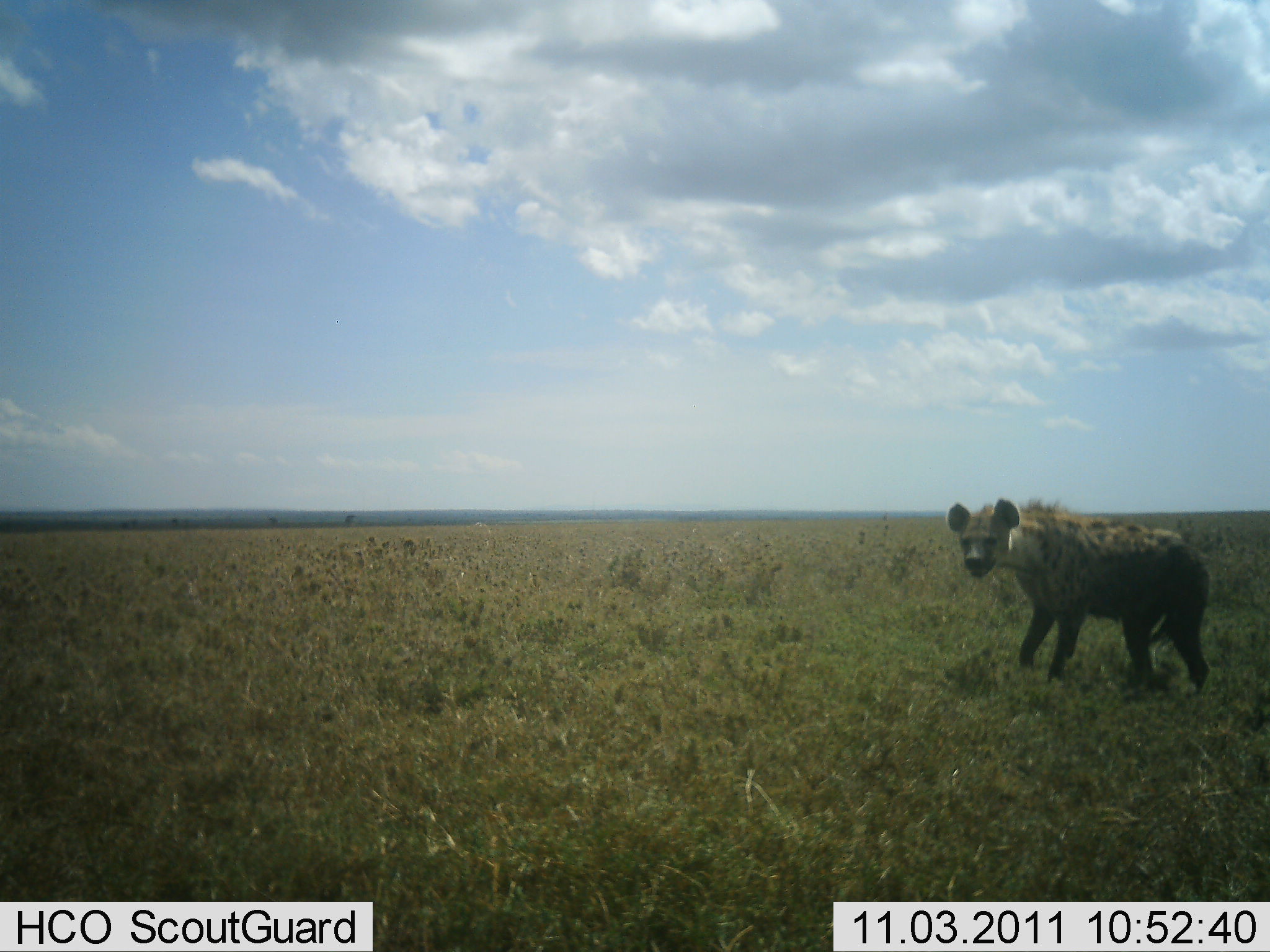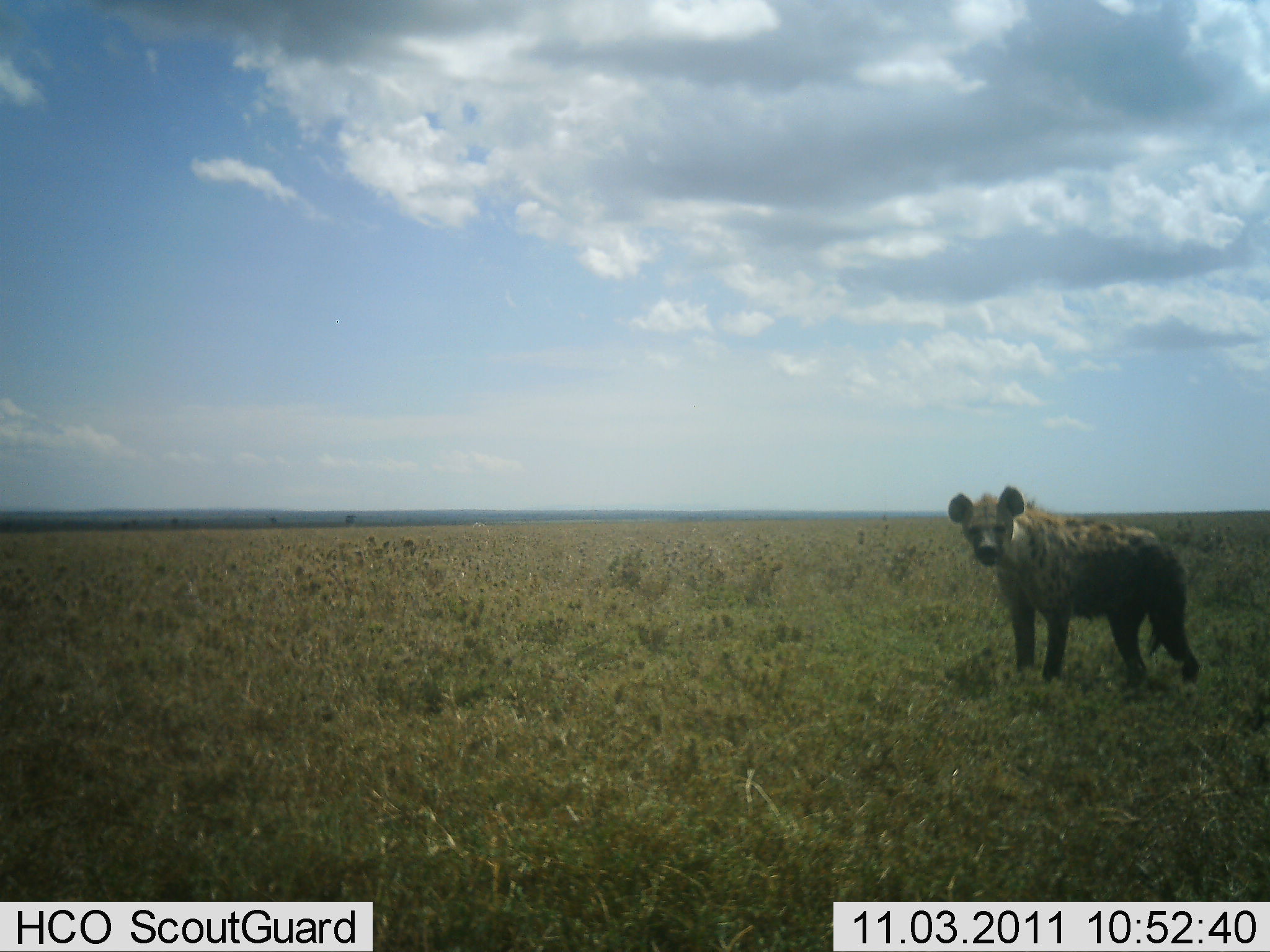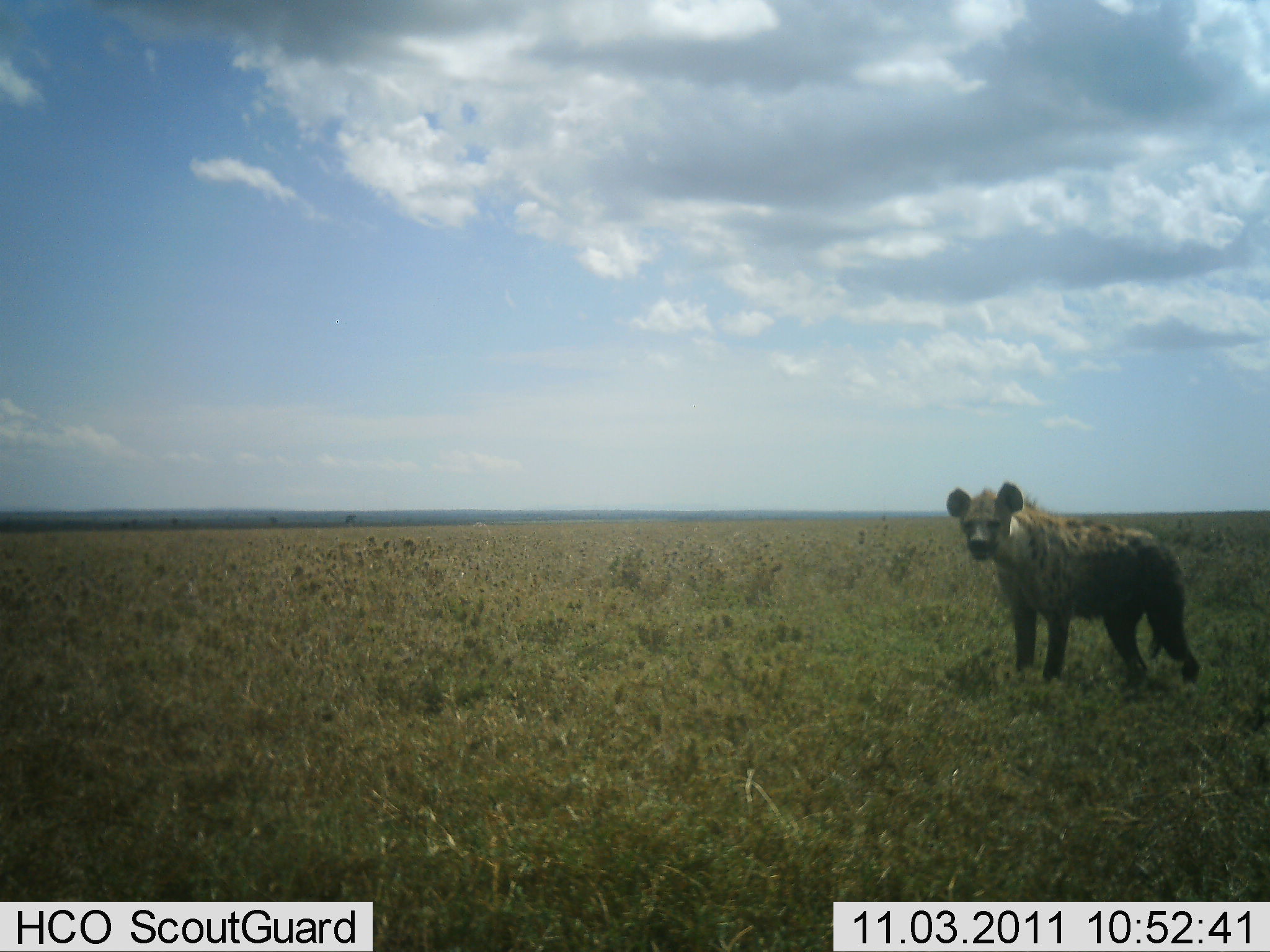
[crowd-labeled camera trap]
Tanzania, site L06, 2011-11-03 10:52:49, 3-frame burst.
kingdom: Animalia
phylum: Chordata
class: Mammalia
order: Carnivora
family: Hyaenidae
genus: Crocuta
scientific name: Crocuta crocuta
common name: spotted hyena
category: hyenaspotted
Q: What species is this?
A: Hyenaspotted (spotted hyena) (Crocuta crocuta).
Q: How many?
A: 1.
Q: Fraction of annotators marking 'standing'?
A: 100%.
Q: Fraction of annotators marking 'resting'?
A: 0%.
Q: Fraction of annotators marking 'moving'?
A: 0%.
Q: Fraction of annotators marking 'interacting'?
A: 0%.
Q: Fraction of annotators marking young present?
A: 0%.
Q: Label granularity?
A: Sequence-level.